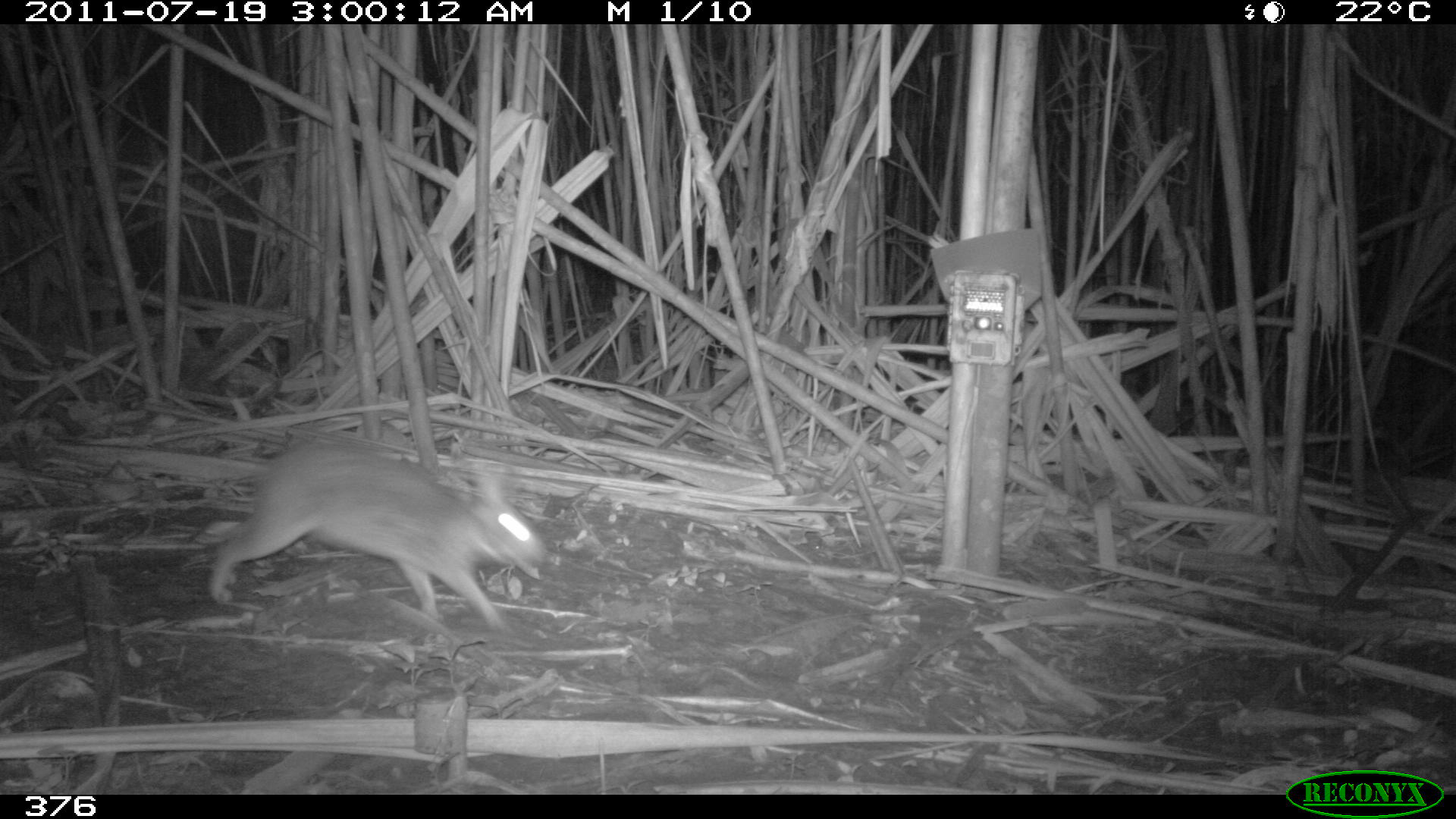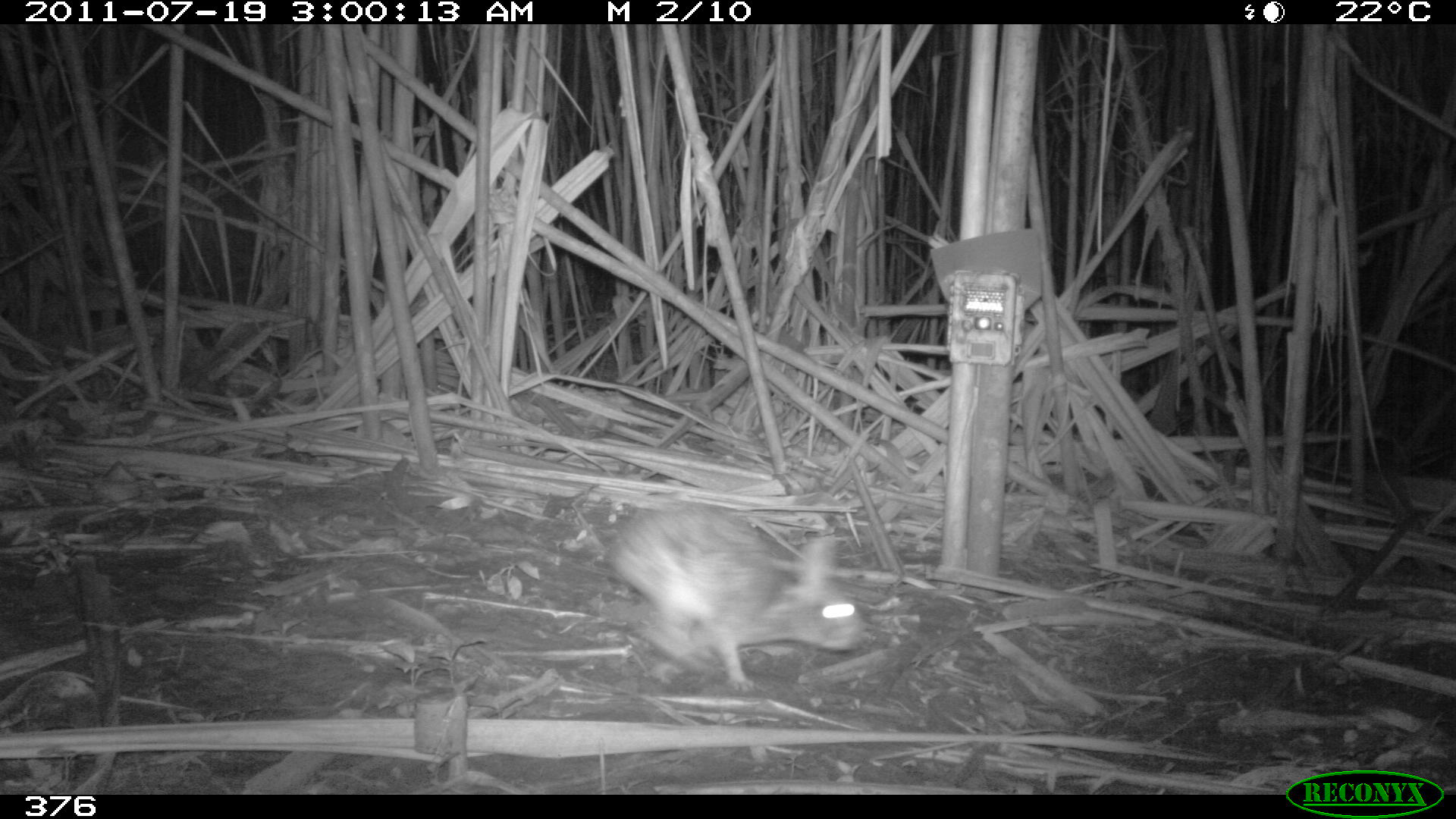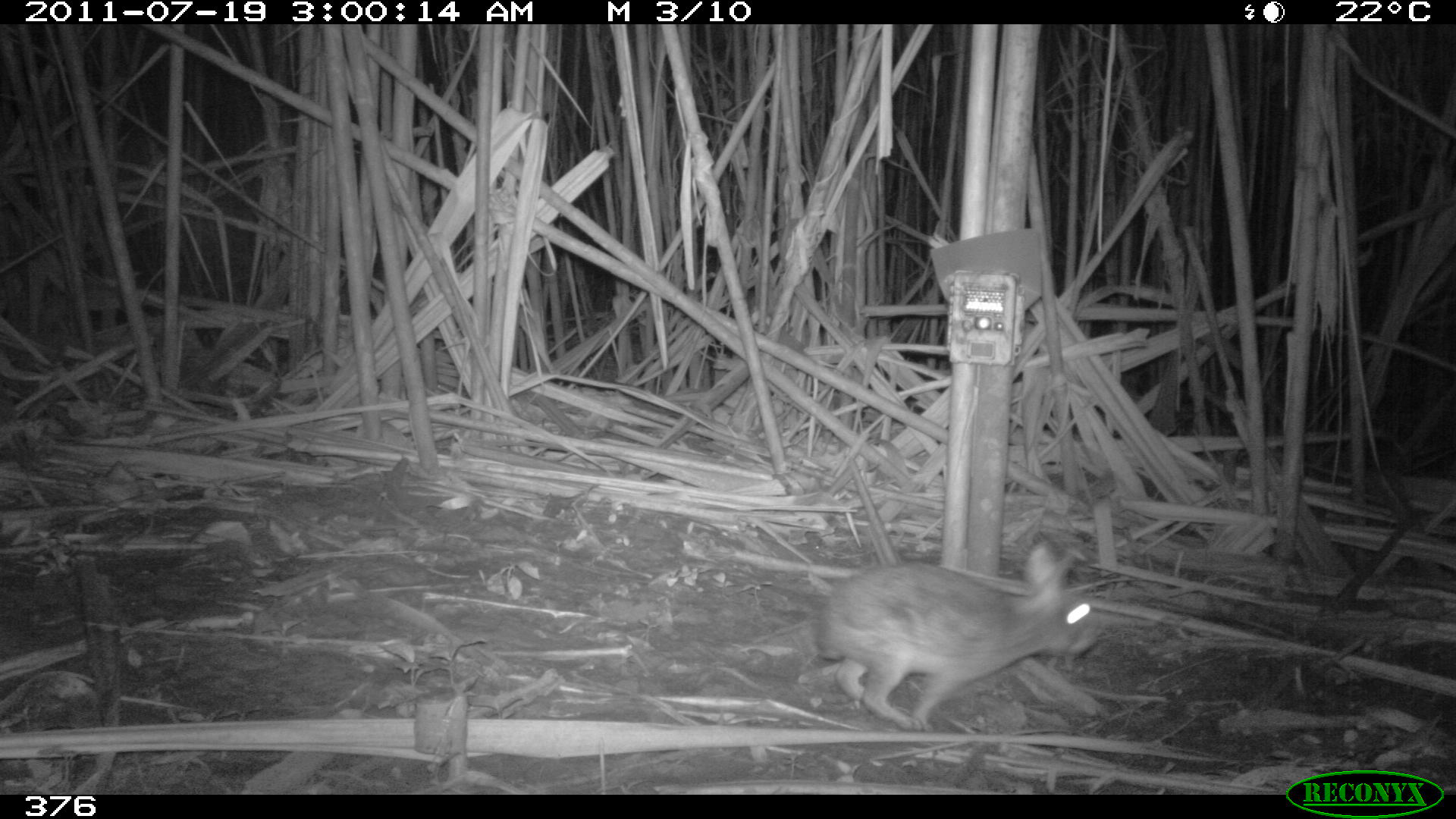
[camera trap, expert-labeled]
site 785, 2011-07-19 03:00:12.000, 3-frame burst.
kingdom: Animalia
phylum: Chordata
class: Mammalia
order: Lagomorpha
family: Leporidae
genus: Sylvilagus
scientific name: Sylvilagus brasiliensis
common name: tapeti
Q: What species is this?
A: Sylvilagus brasiliensis (tapeti).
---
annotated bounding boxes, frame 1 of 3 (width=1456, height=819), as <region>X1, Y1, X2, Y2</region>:
sylvilagus brasiliensis: <region>203, 429, 551, 636</region>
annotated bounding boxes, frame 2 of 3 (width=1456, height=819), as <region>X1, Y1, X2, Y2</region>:
sylvilagus brasiliensis: <region>600, 501, 870, 694</region>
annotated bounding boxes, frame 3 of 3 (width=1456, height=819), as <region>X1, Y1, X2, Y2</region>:
sylvilagus brasiliensis: <region>812, 537, 1103, 733</region>